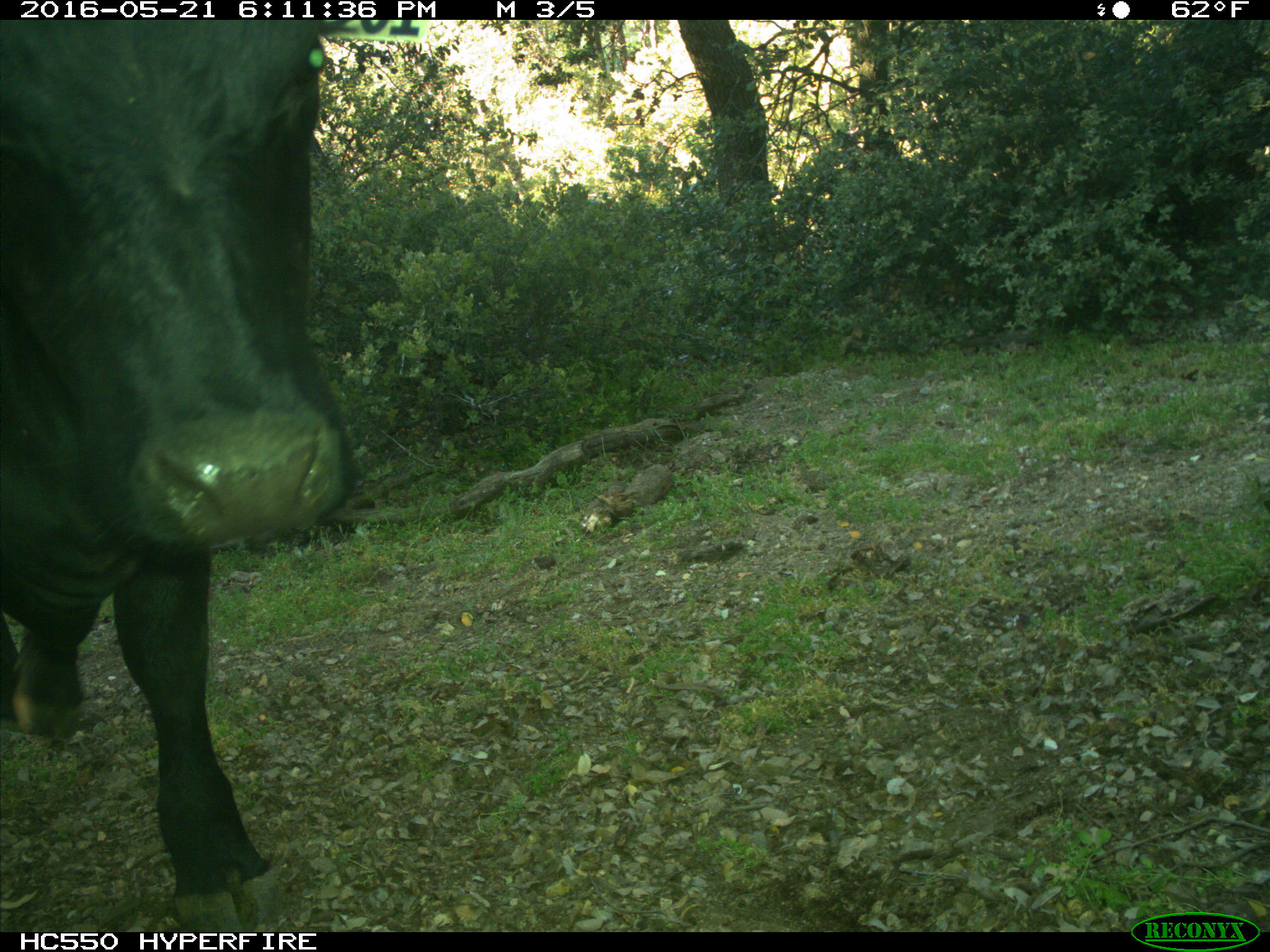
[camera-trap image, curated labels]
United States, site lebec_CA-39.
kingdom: Animalia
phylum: Chordata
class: Mammalia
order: Artiodactyla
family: Bovidae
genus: Bos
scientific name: Bos taurus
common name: domestic cow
Bos taurus (domestic cow).